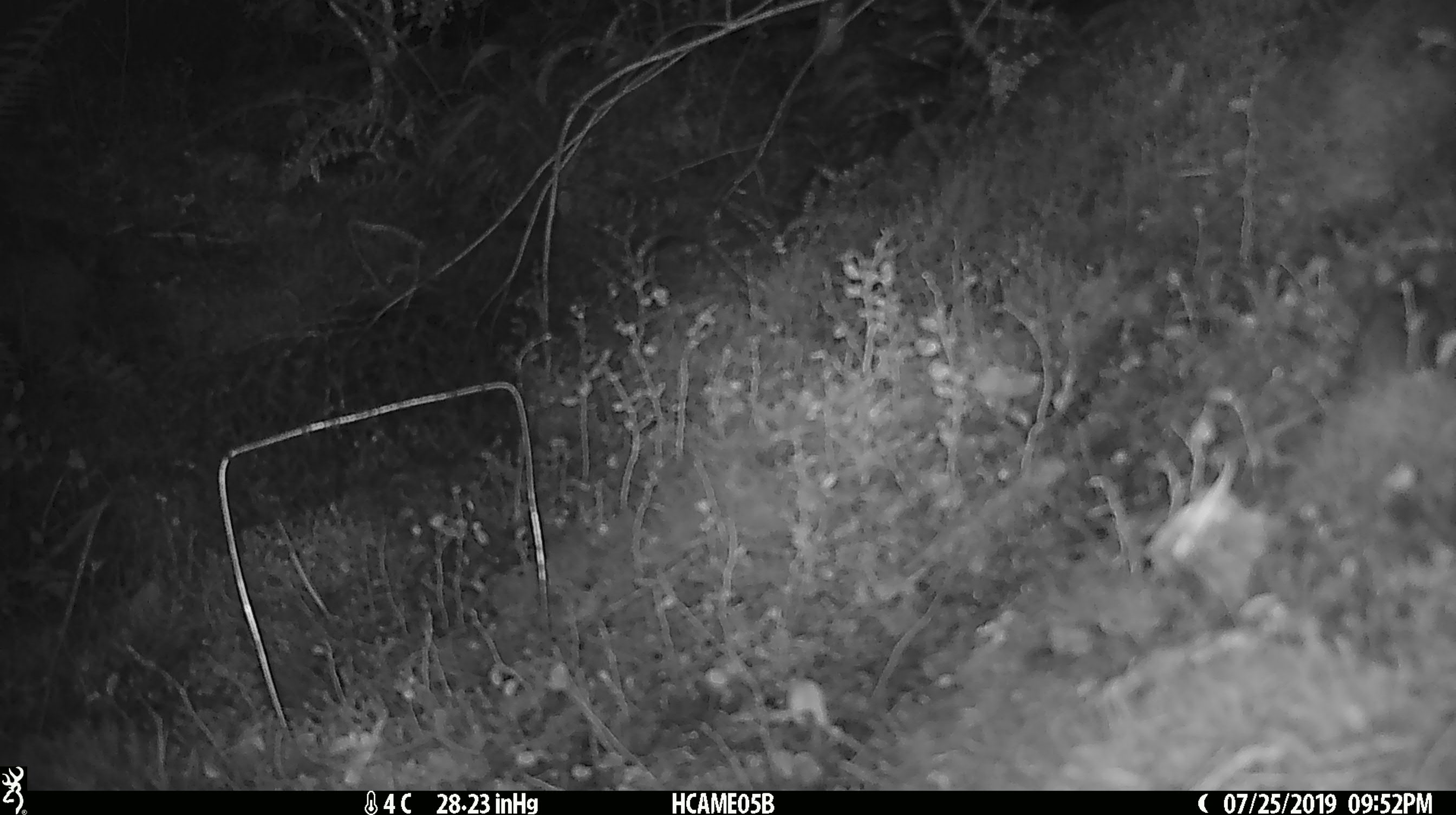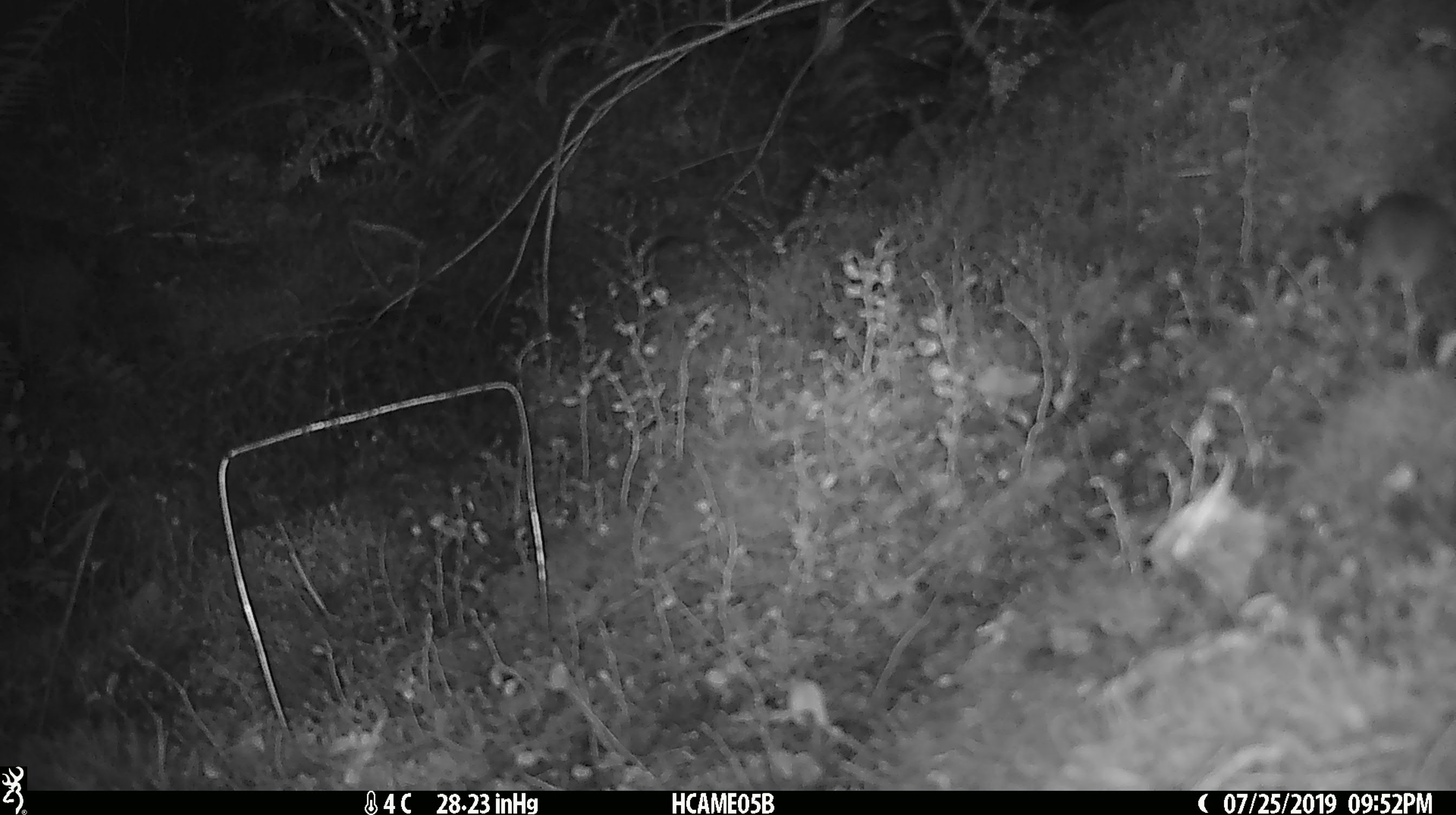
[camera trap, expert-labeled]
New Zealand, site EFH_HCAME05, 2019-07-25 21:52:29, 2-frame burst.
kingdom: Animalia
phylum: Chordata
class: Mammalia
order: Rodentia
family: Muridae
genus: Mus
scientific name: Mus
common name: mouse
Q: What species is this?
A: Mouse (Mus).